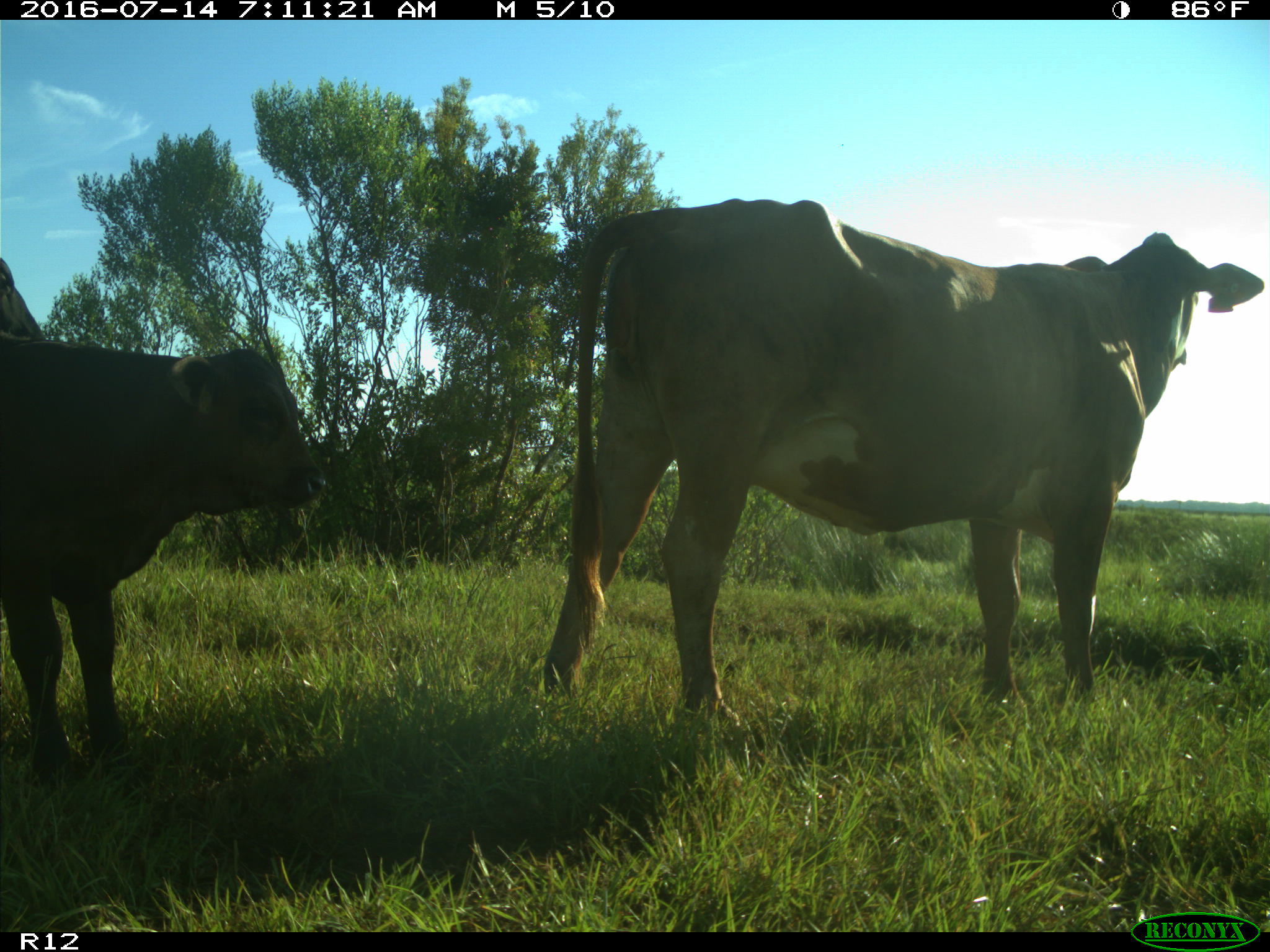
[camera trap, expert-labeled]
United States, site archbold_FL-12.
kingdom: Animalia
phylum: Chordata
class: Mammalia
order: Artiodactyla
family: Bovidae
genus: Bos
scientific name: Bos taurus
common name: domestic cow